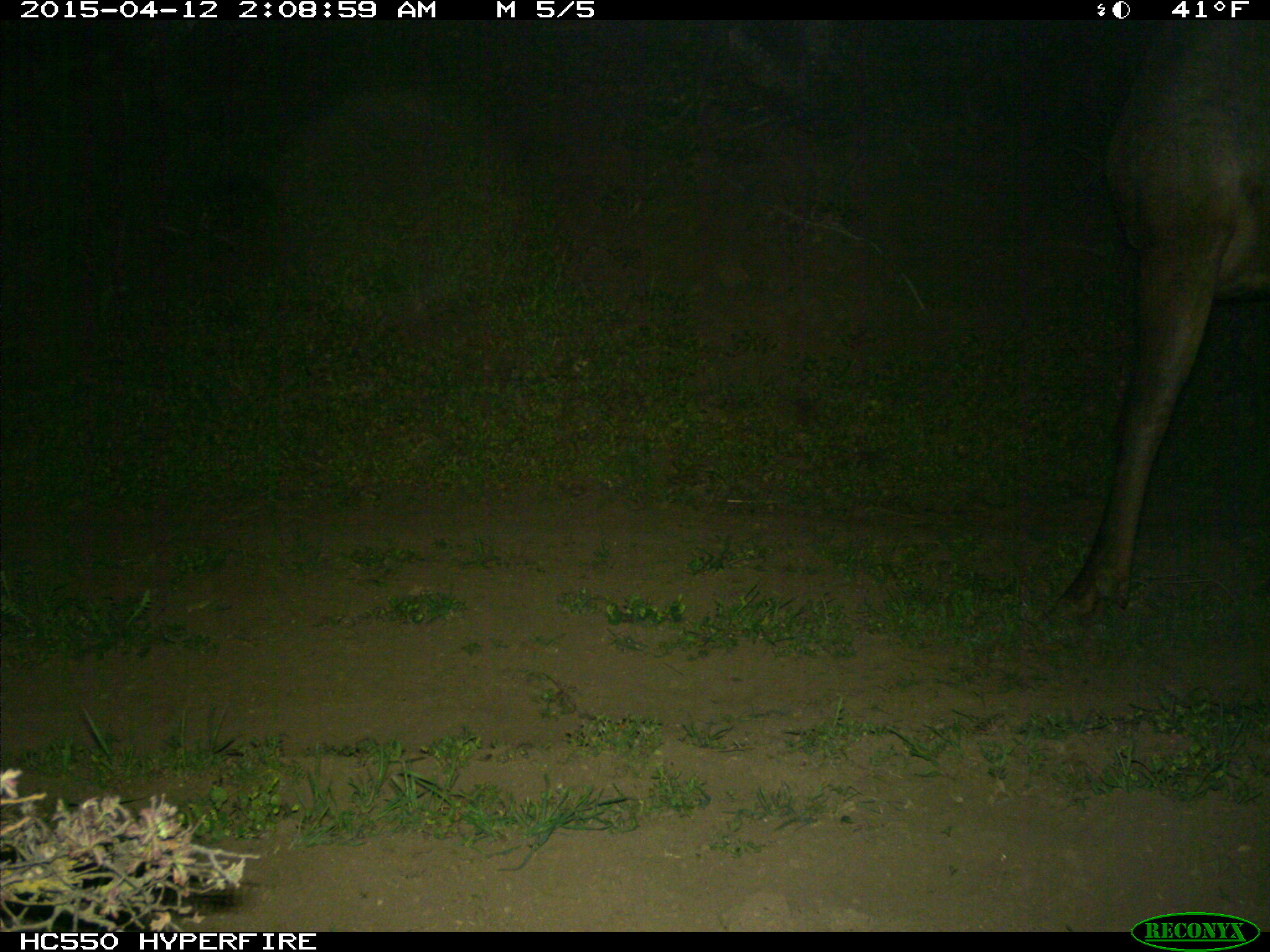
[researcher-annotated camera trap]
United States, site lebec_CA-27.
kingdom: Animalia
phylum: Chordata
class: Mammalia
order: Artiodactyla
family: Cervidae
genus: Cervus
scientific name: Cervus canadensis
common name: elk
Cervus canadensis (elk).